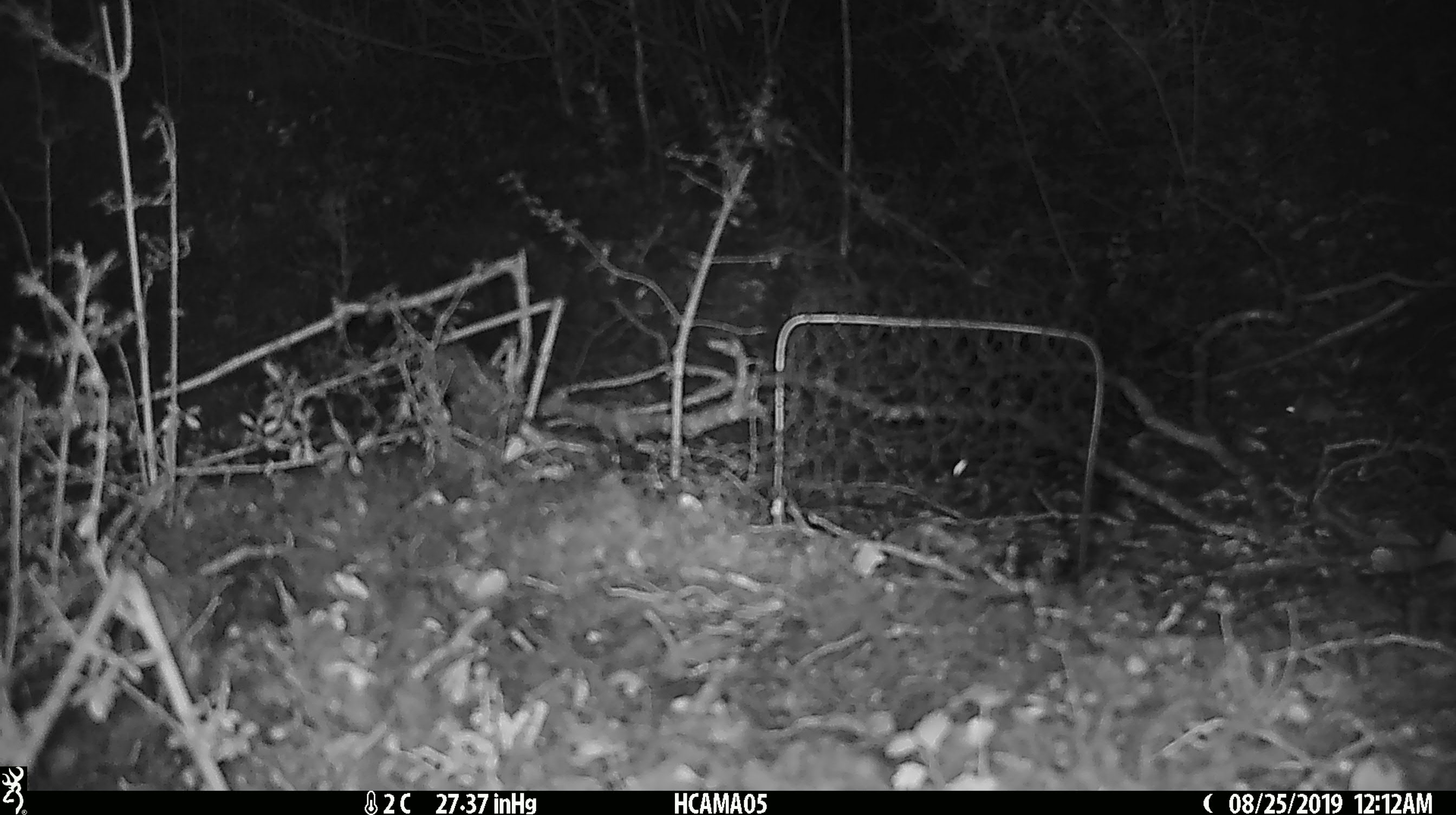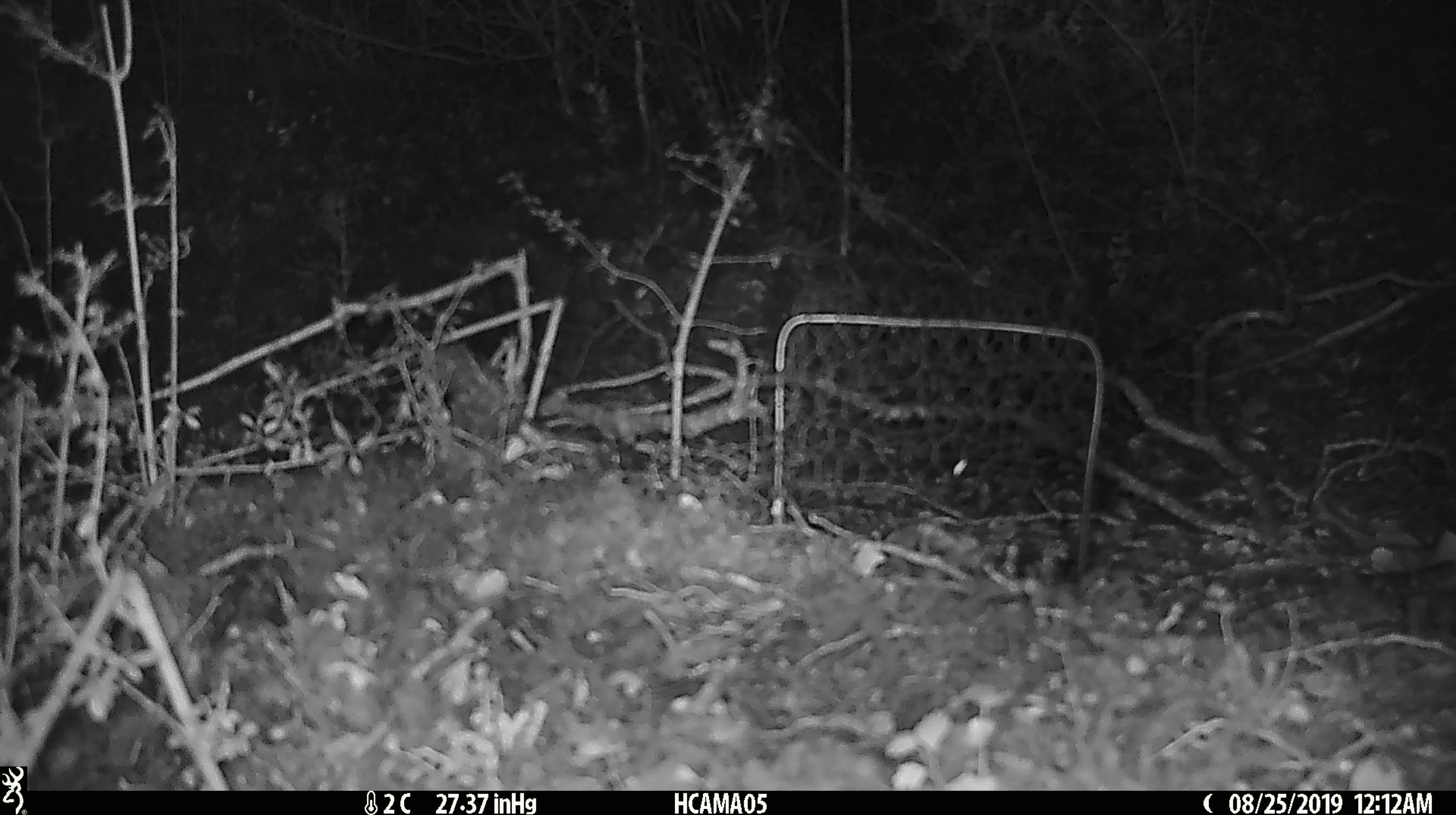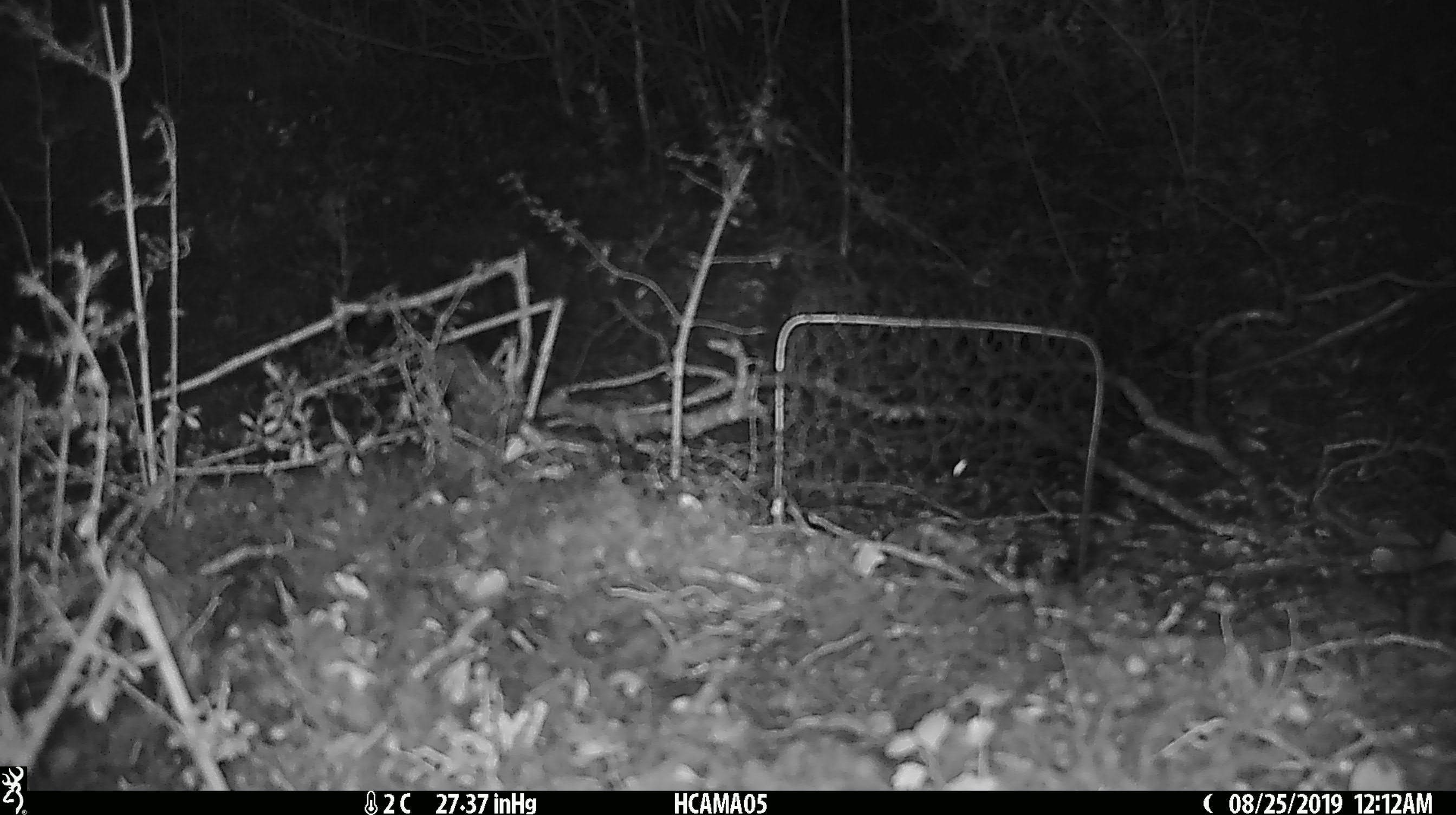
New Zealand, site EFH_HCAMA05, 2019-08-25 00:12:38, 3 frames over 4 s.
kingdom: Animalia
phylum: Chordata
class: Mammalia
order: Rodentia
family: Muridae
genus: Mus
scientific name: Mus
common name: mouse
Mouse (Mus).